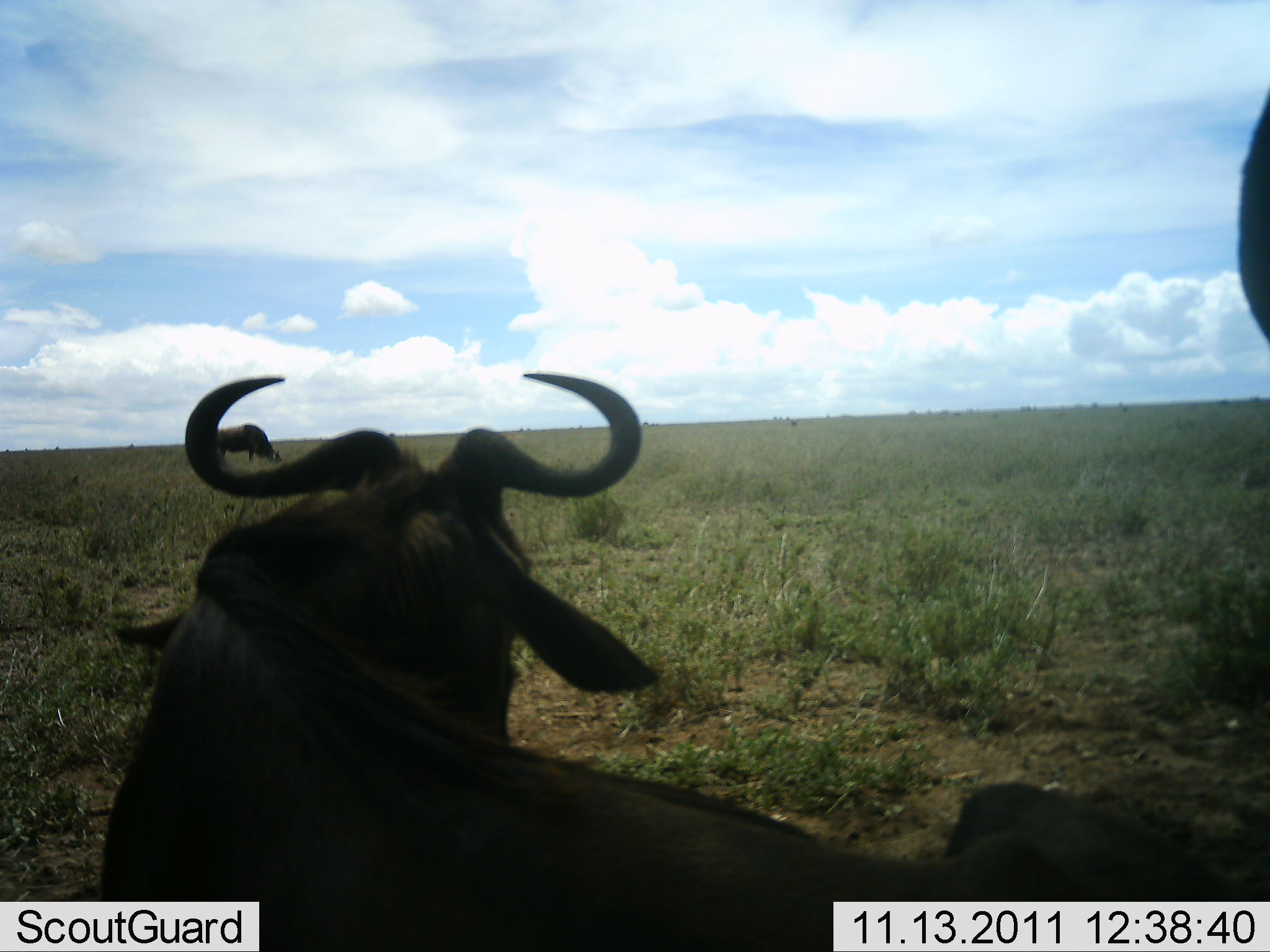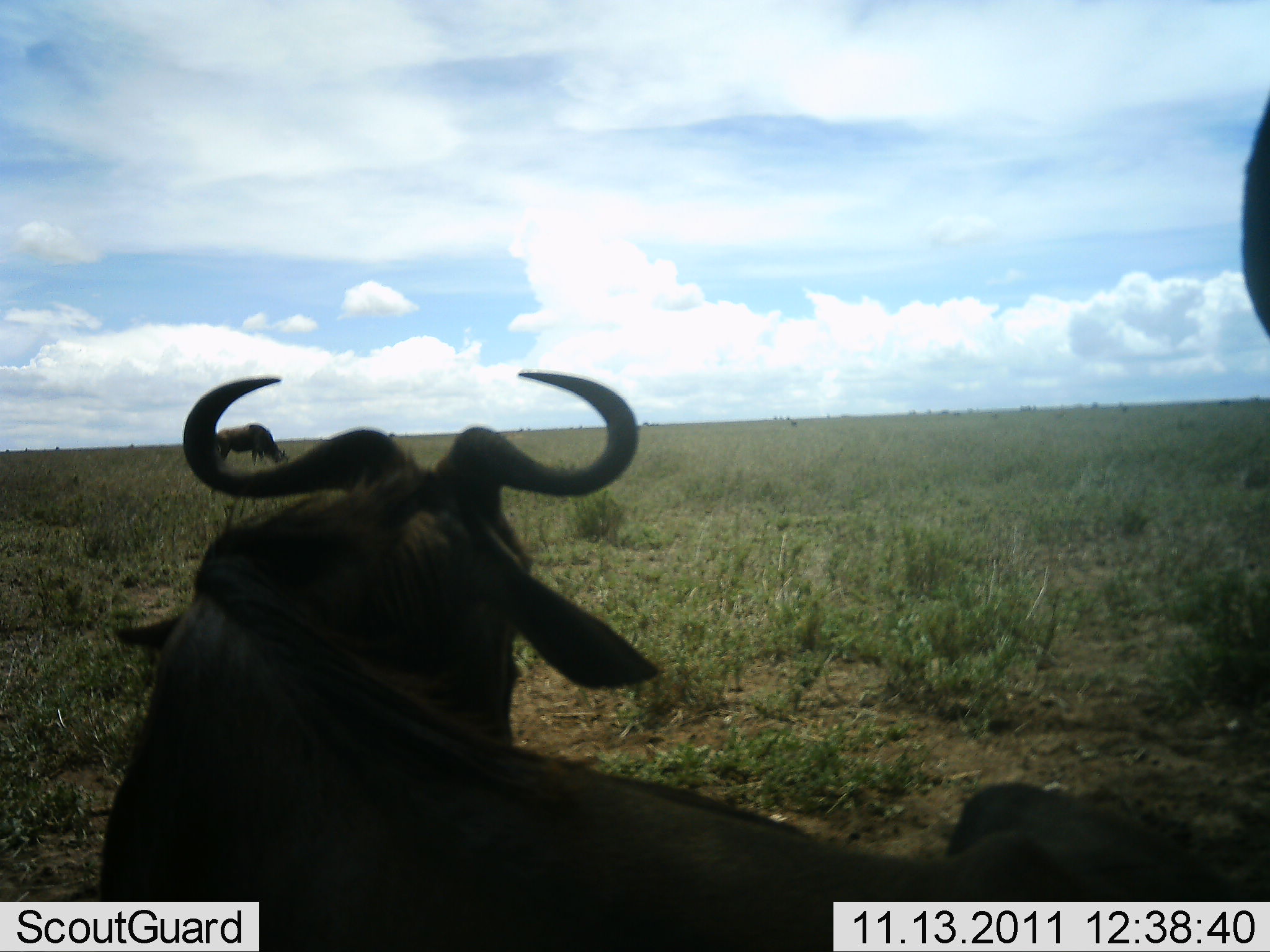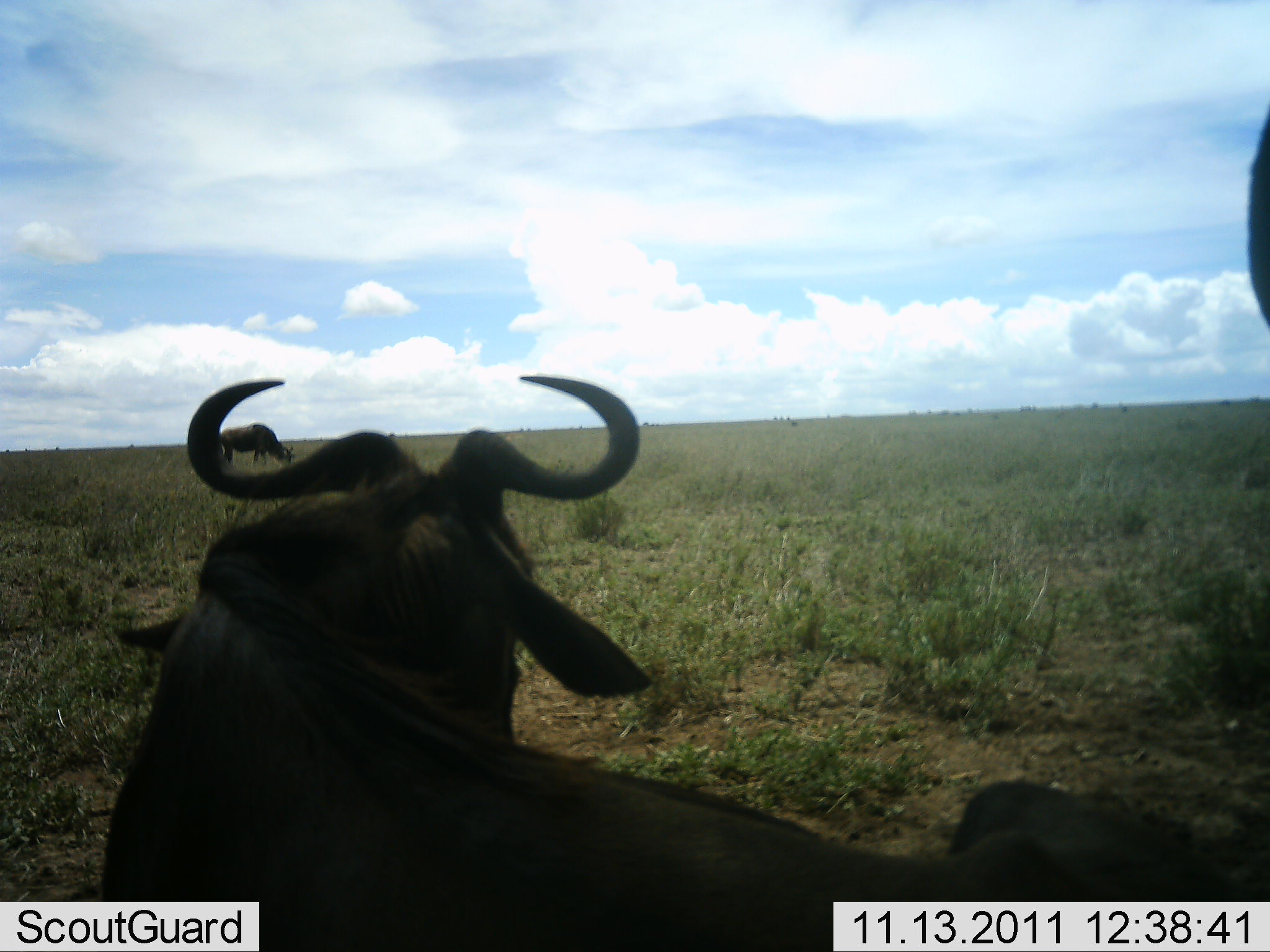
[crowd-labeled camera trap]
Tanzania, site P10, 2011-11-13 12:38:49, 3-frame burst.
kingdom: Animalia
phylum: Chordata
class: Mammalia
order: Artiodactyla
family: Bovidae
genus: Connochaetes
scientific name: Connochaetes taurinus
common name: blue wildebeest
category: wildebeest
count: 3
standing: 50%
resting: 92%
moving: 8%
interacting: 0%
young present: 0%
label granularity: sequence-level